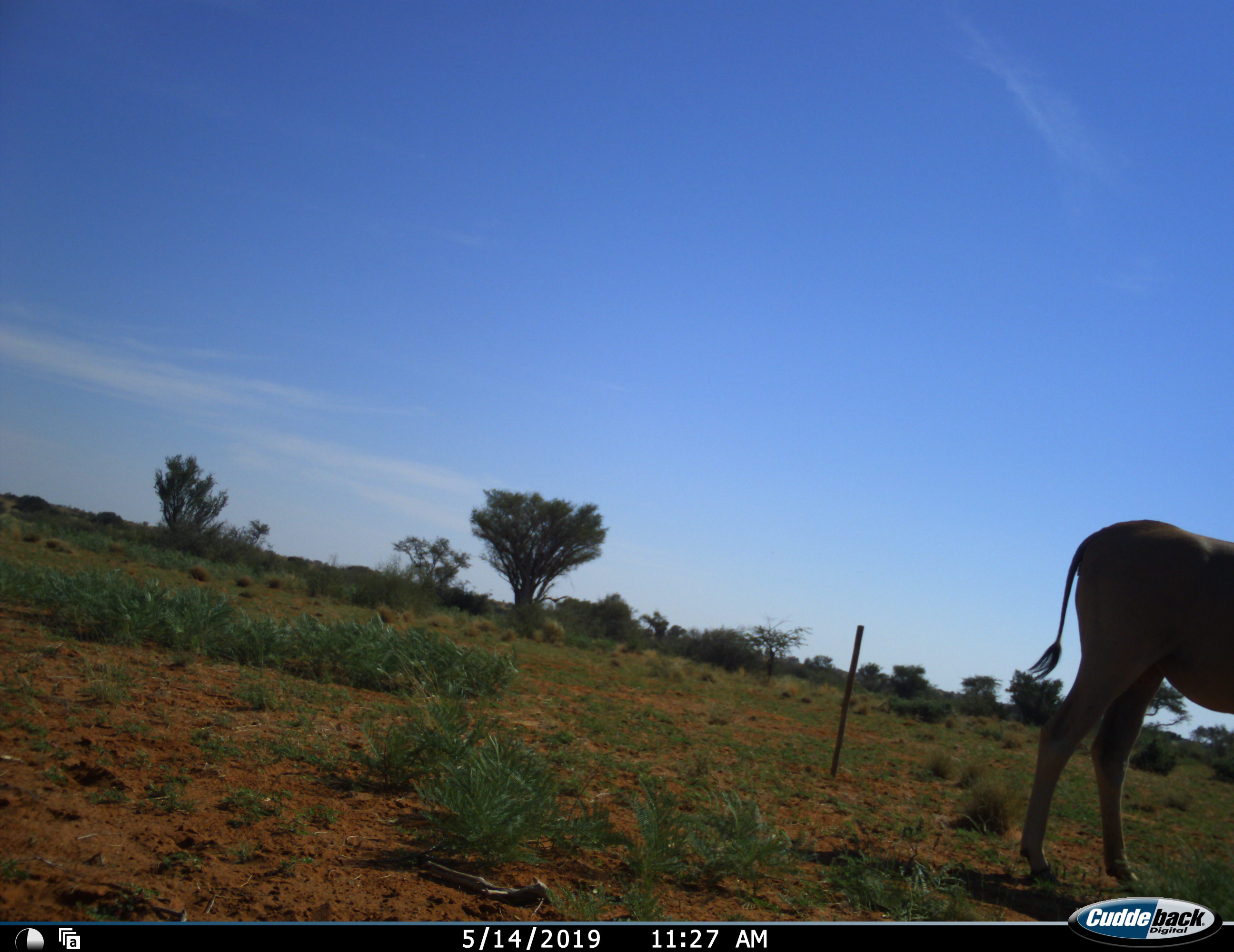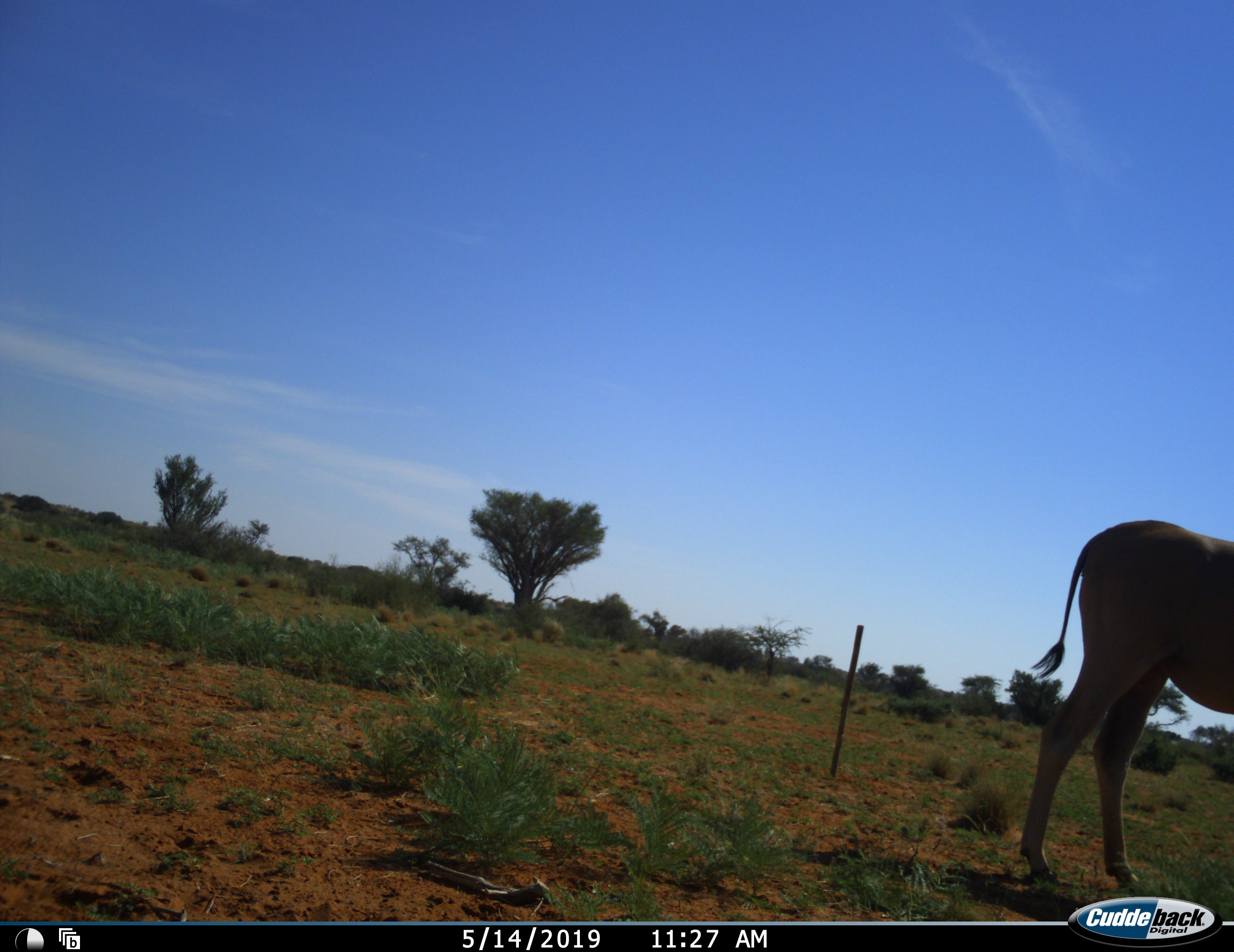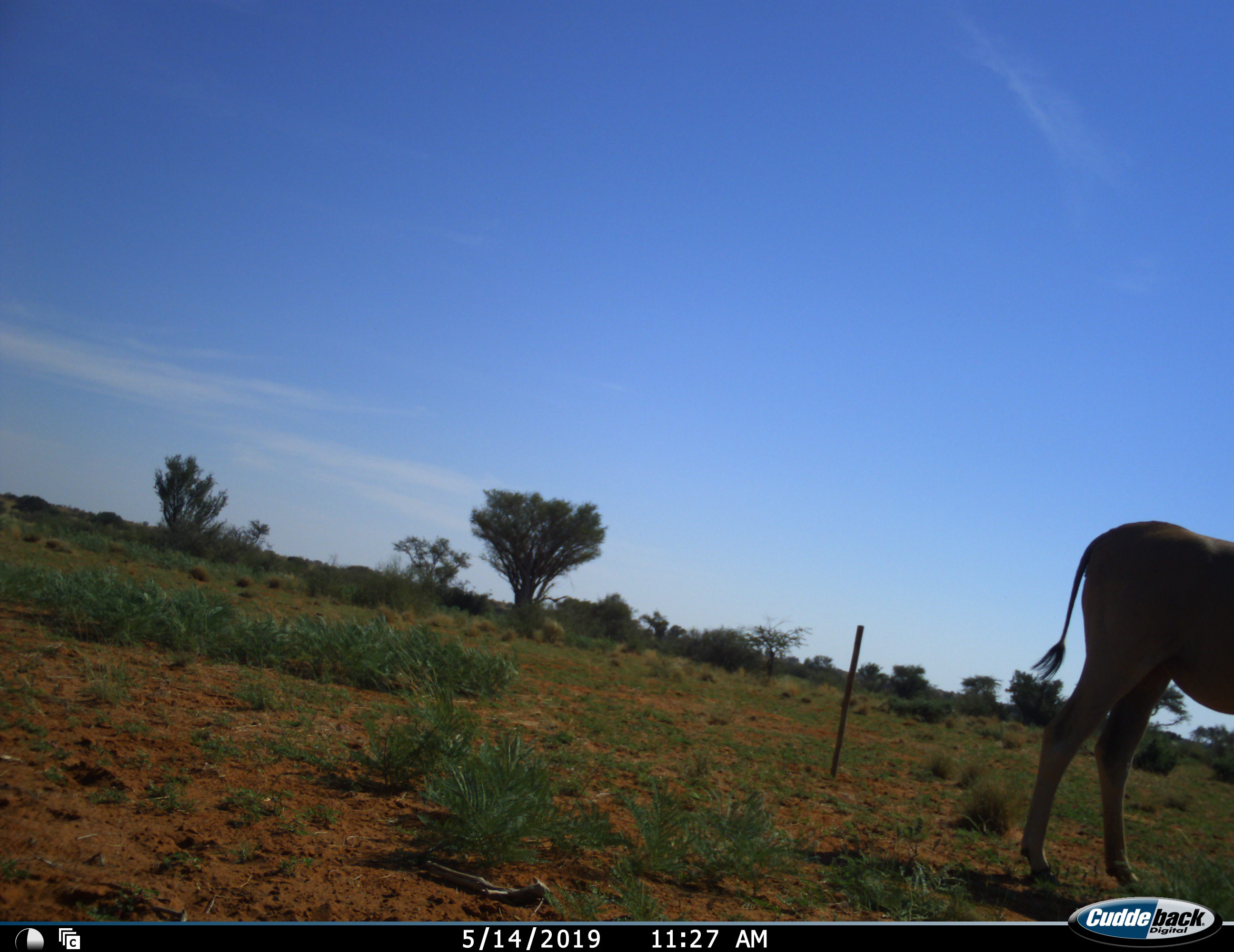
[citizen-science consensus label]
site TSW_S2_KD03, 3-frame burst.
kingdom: Animalia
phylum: Chordata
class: Mammalia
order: Artiodactyla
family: Bovidae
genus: Tragelaphus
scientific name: Tragelaphus oryx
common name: eland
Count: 1.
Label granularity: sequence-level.